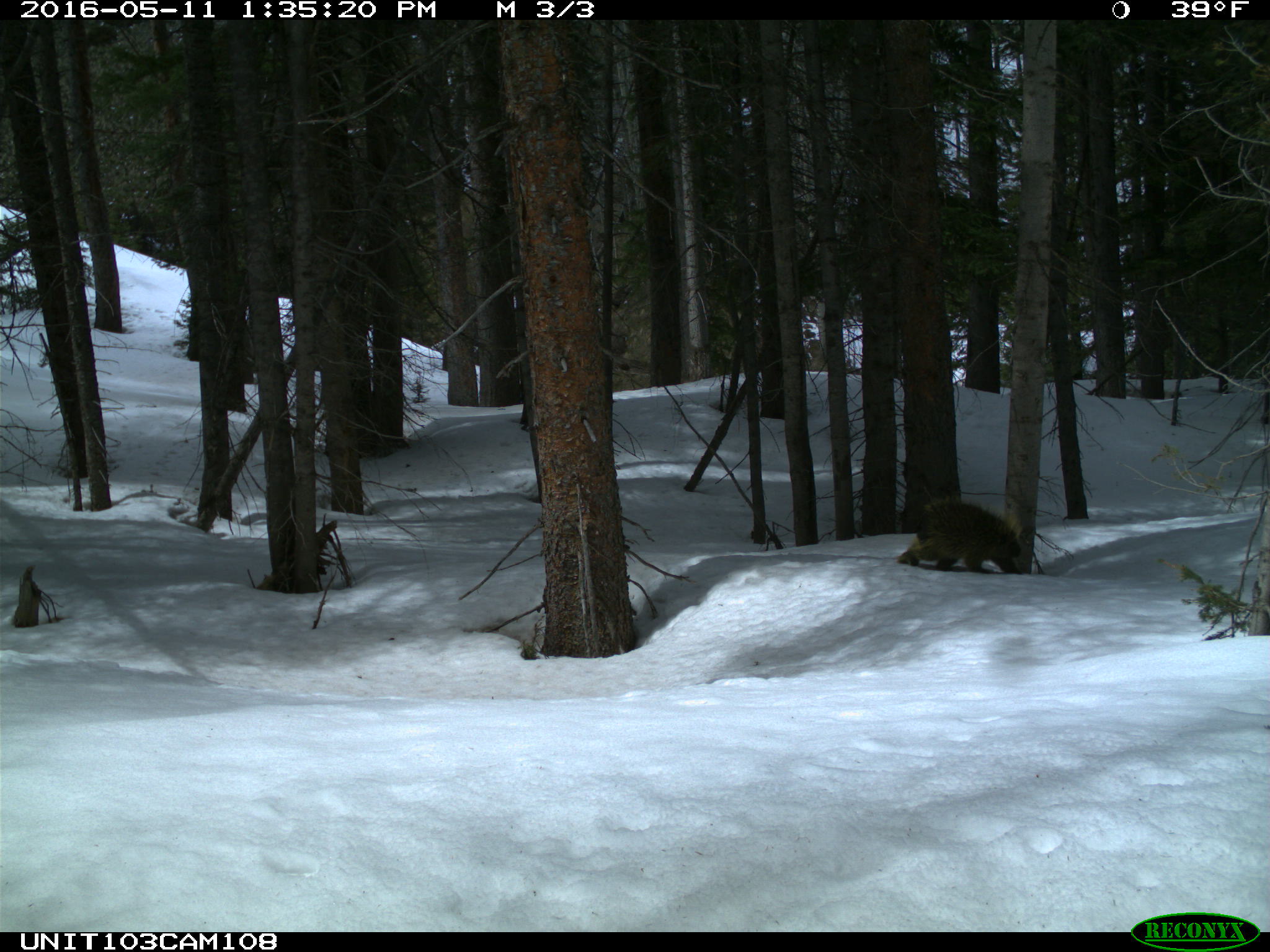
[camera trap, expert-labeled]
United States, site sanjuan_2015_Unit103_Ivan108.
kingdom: Animalia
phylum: Chordata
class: Mammalia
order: Rodentia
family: Erethizontidae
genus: Erethizon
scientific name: Erethizon dorsatum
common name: north american porcupine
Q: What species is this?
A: Erethizon dorsatum (north american porcupine).